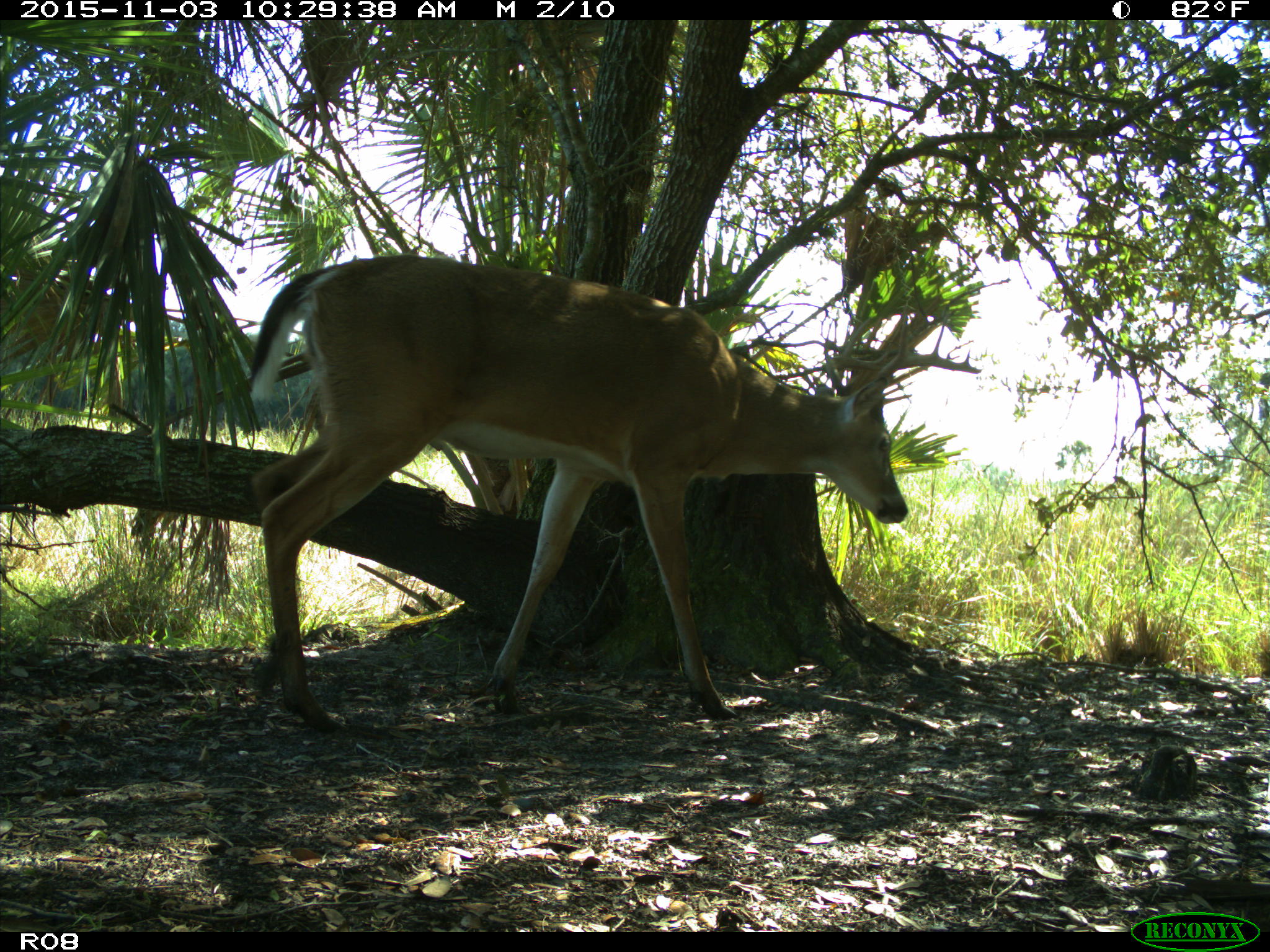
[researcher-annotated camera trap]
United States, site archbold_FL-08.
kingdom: Animalia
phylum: Chordata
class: Mammalia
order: Artiodactyla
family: Cervidae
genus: Odocoileus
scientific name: Odocoileus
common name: deer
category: unidentified deer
Unidentified deer (deer) (Odocoileus).